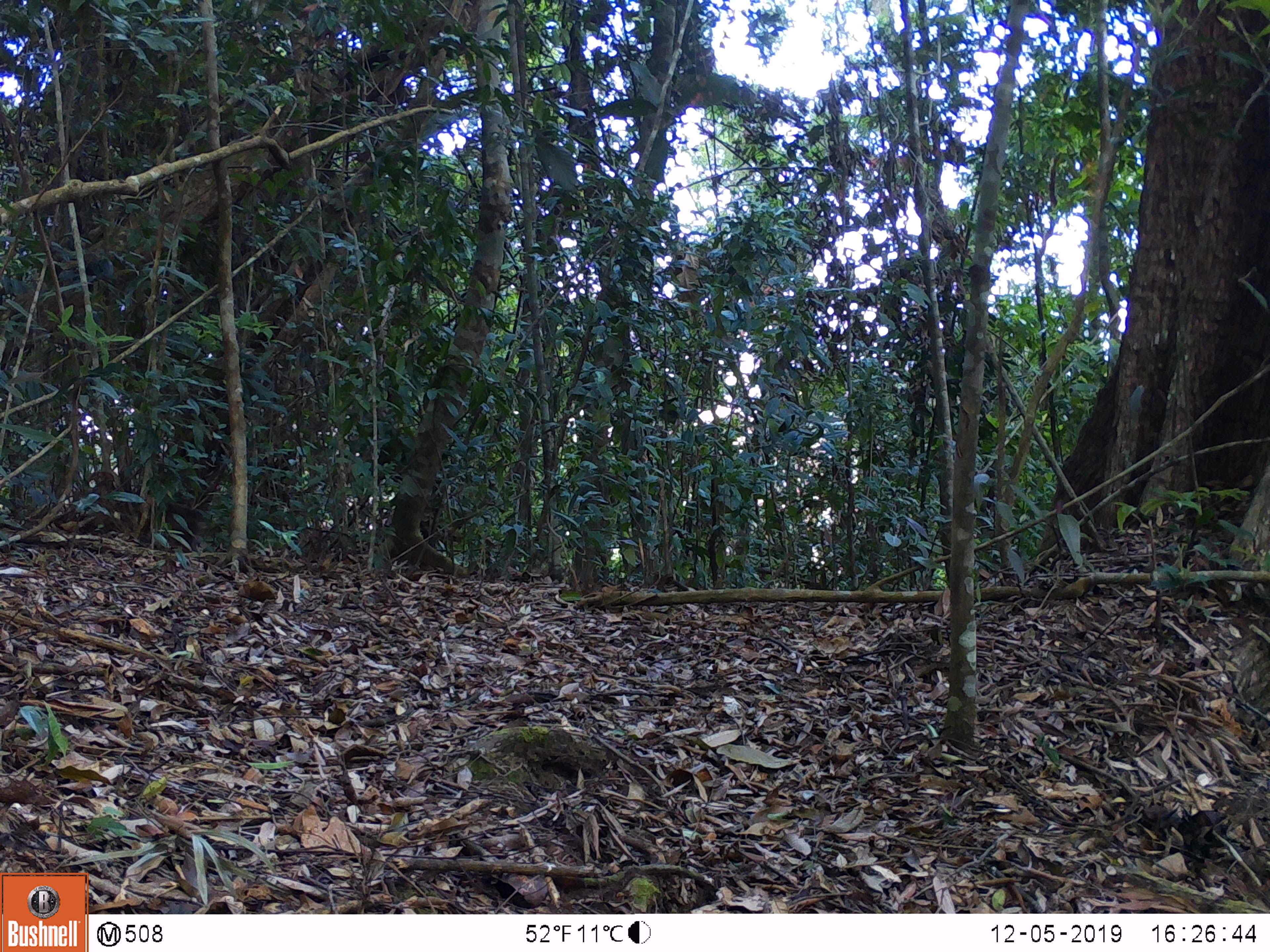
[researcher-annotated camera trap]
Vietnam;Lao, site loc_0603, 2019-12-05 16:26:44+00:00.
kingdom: Animalia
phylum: Chordata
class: Mammalia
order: Primates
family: Cercopithecidae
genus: Macaca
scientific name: Macaca arctoides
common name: stump-tailed macaque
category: stump tailed macaque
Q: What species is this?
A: Stump tailed macaque (stump-tailed macaque) (Macaca arctoides).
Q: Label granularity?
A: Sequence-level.